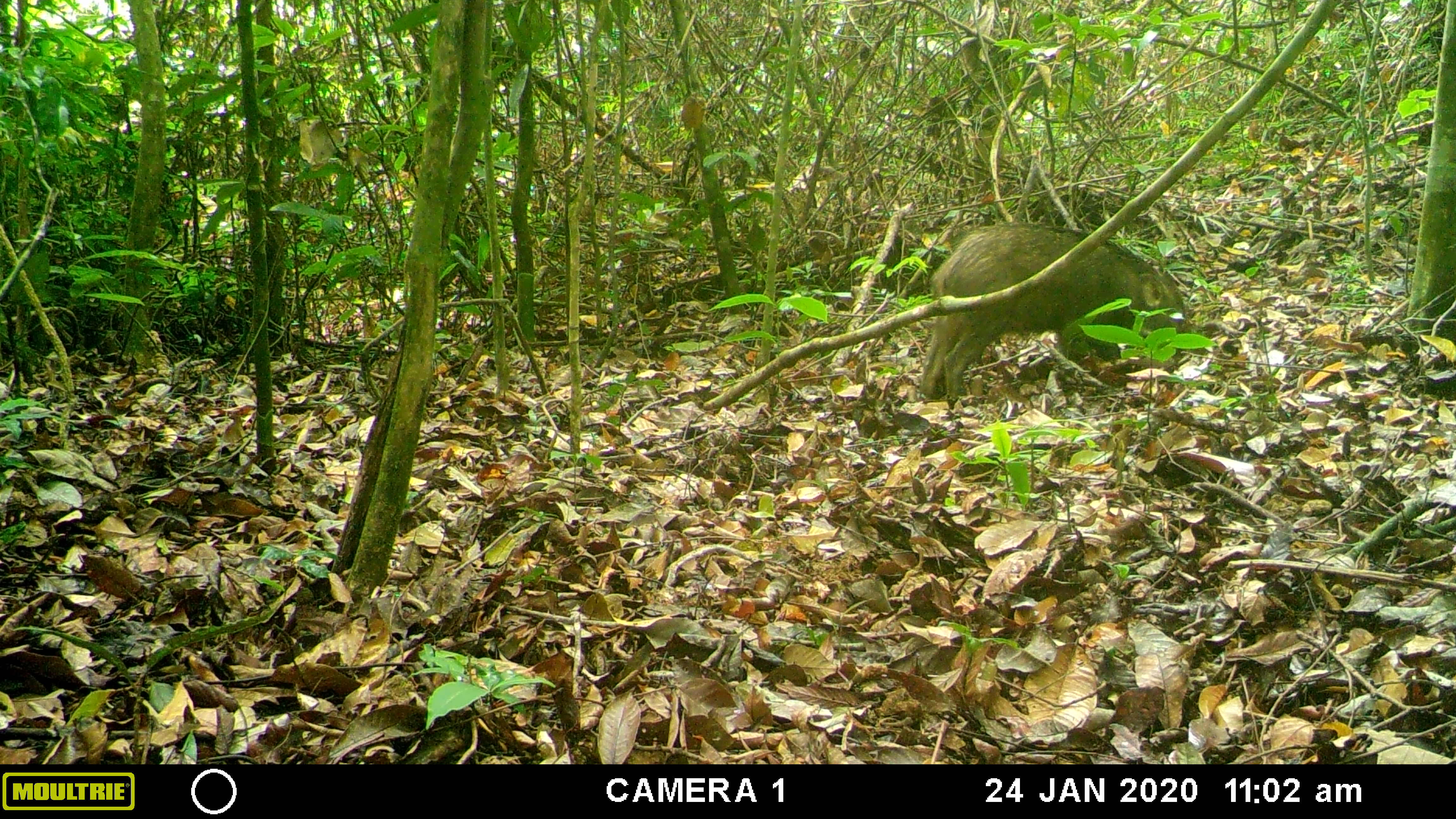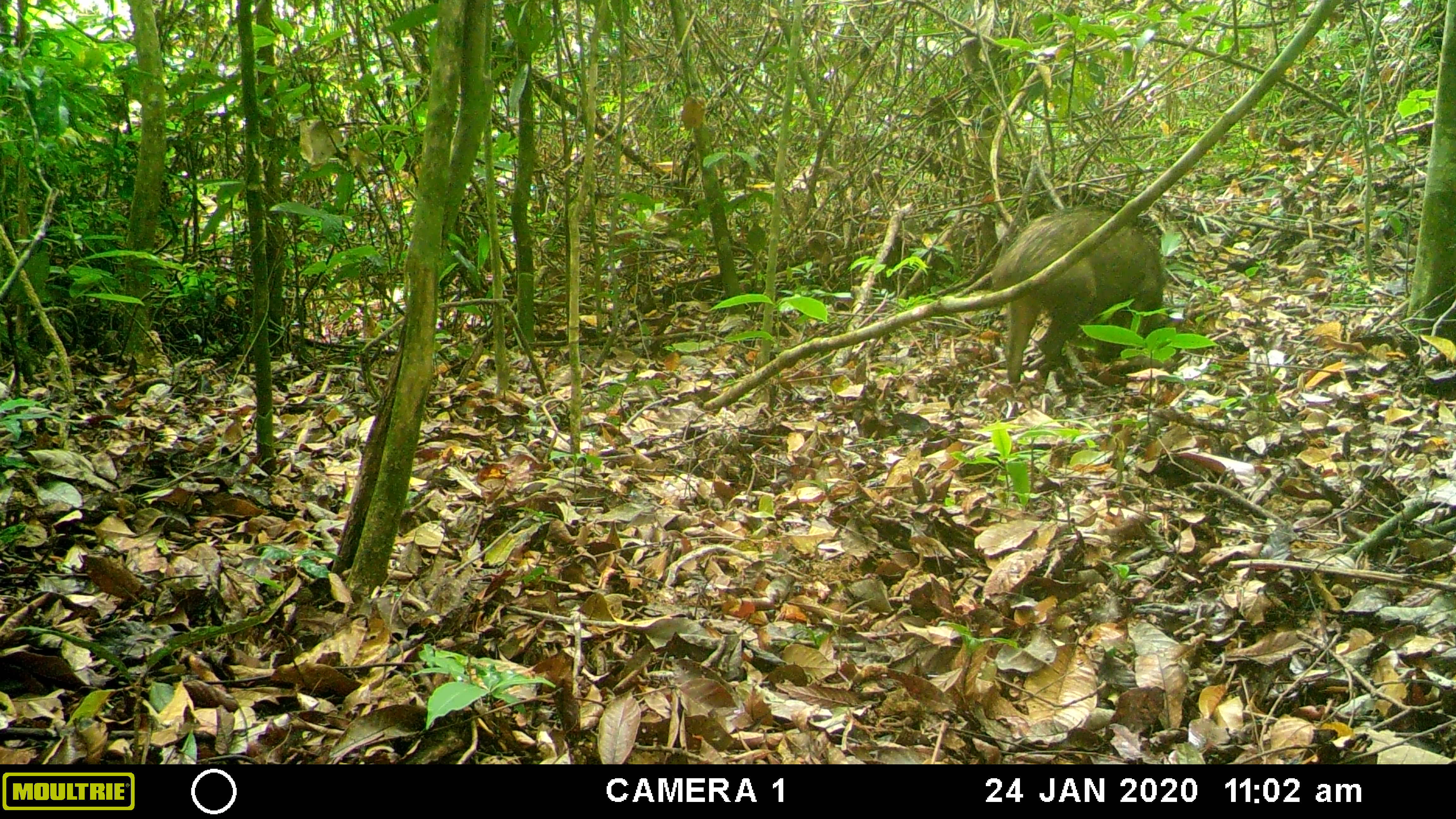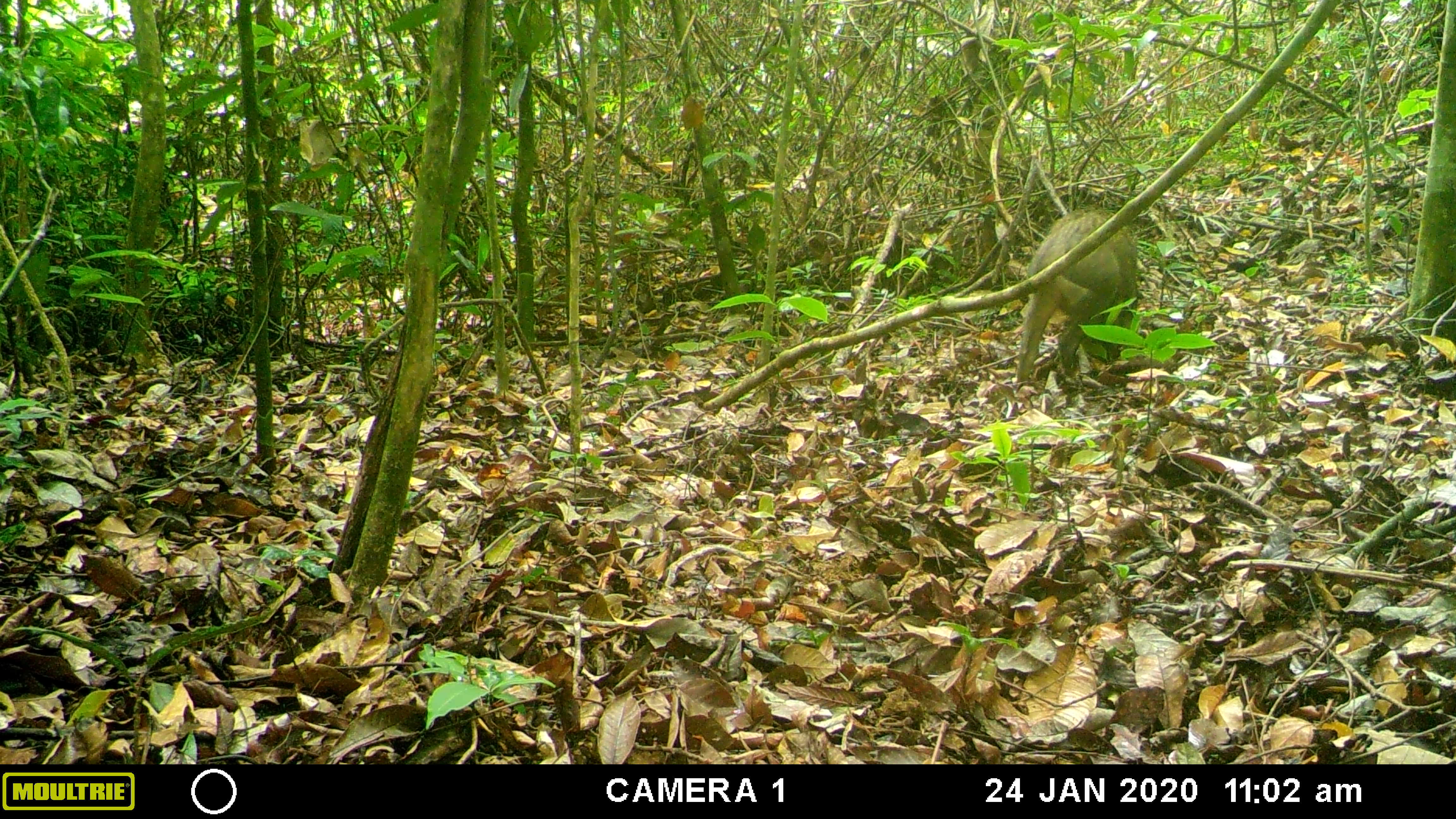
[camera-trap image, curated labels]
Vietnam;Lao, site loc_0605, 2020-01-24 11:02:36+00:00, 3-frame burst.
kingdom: Animalia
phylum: Chordata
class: Mammalia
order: Artiodactyla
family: Suidae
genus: Sus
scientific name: Sus scrofa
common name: eurasian wild pig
Eurasian wild pig (Sus scrofa). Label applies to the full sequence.